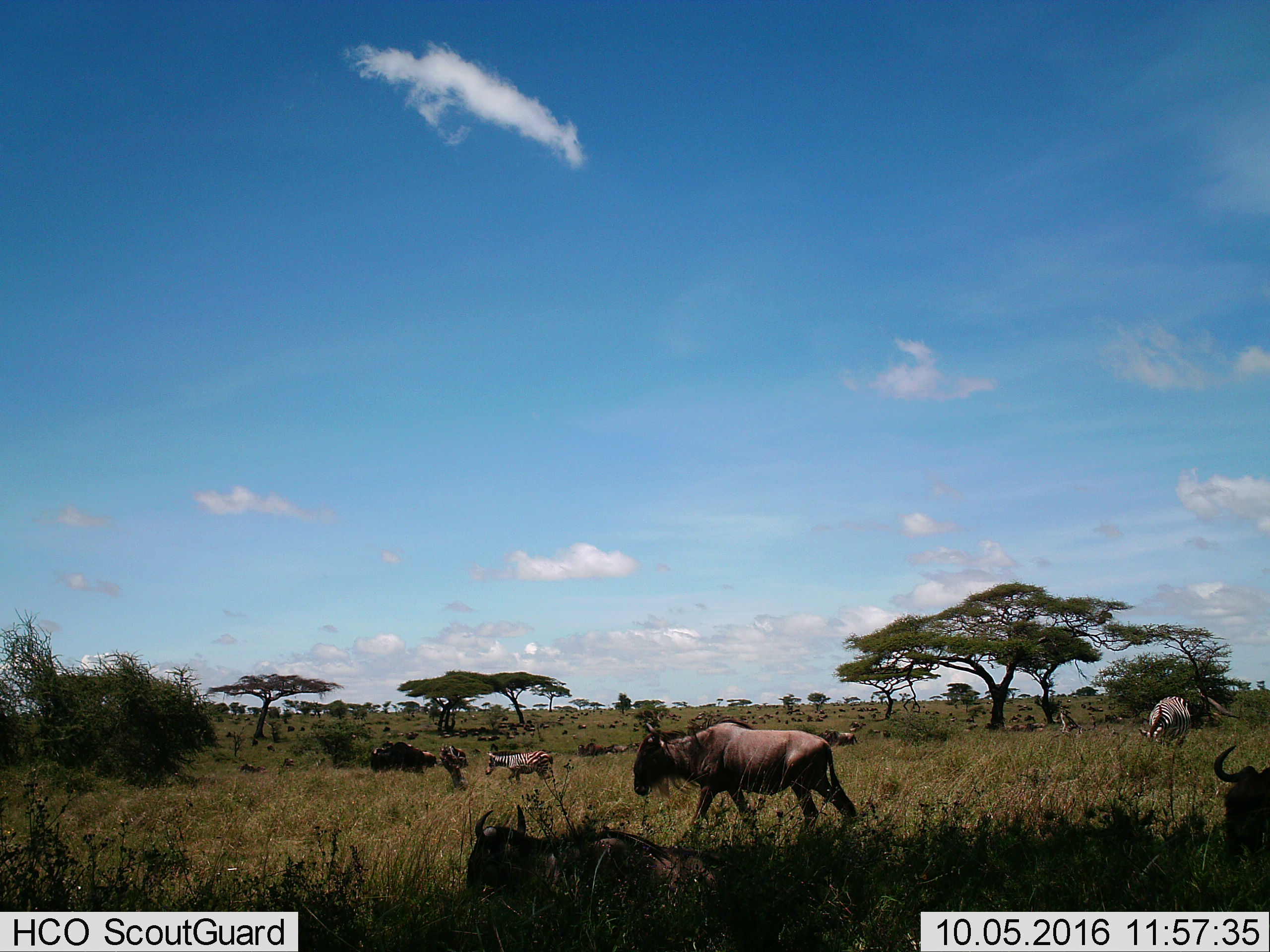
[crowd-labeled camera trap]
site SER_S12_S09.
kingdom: Animalia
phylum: Chordata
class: Mammalia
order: Artiodactyla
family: Bovidae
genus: Connochaetes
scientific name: Connochaetes taurinus taurinus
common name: blue wildebeest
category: wildebeestblue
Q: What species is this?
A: Wildebeestblue (blue wildebeest) (Connochaetes taurinus taurinus).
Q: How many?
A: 11-50.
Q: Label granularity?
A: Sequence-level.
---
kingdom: Animalia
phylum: Chordata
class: Mammalia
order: Perissodactyla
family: Equidae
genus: Equus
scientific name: Equus quagga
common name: plains zebra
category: zebraplains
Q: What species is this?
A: Zebraplains (plains zebra) (Equus quagga).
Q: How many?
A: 2.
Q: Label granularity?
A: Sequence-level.